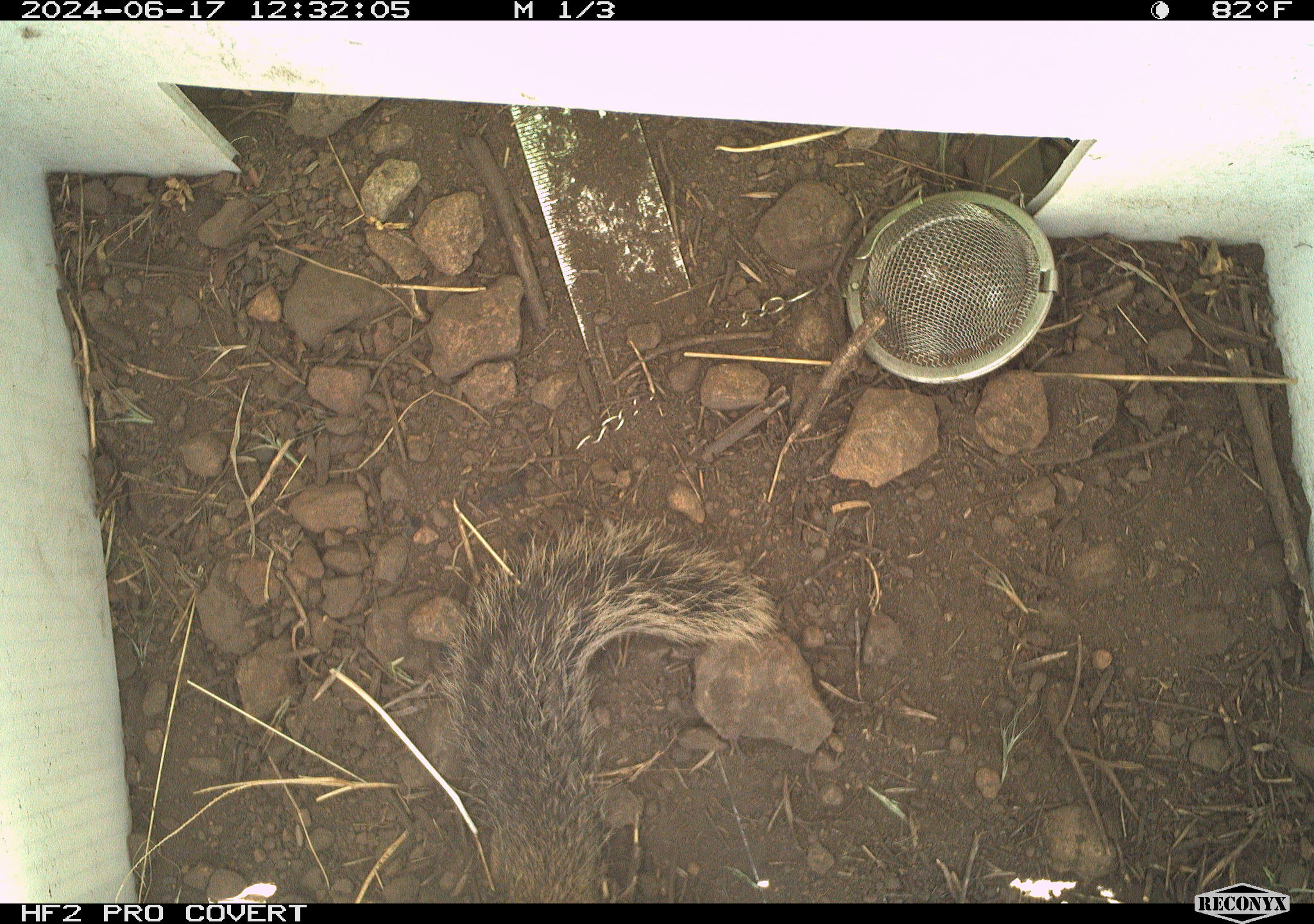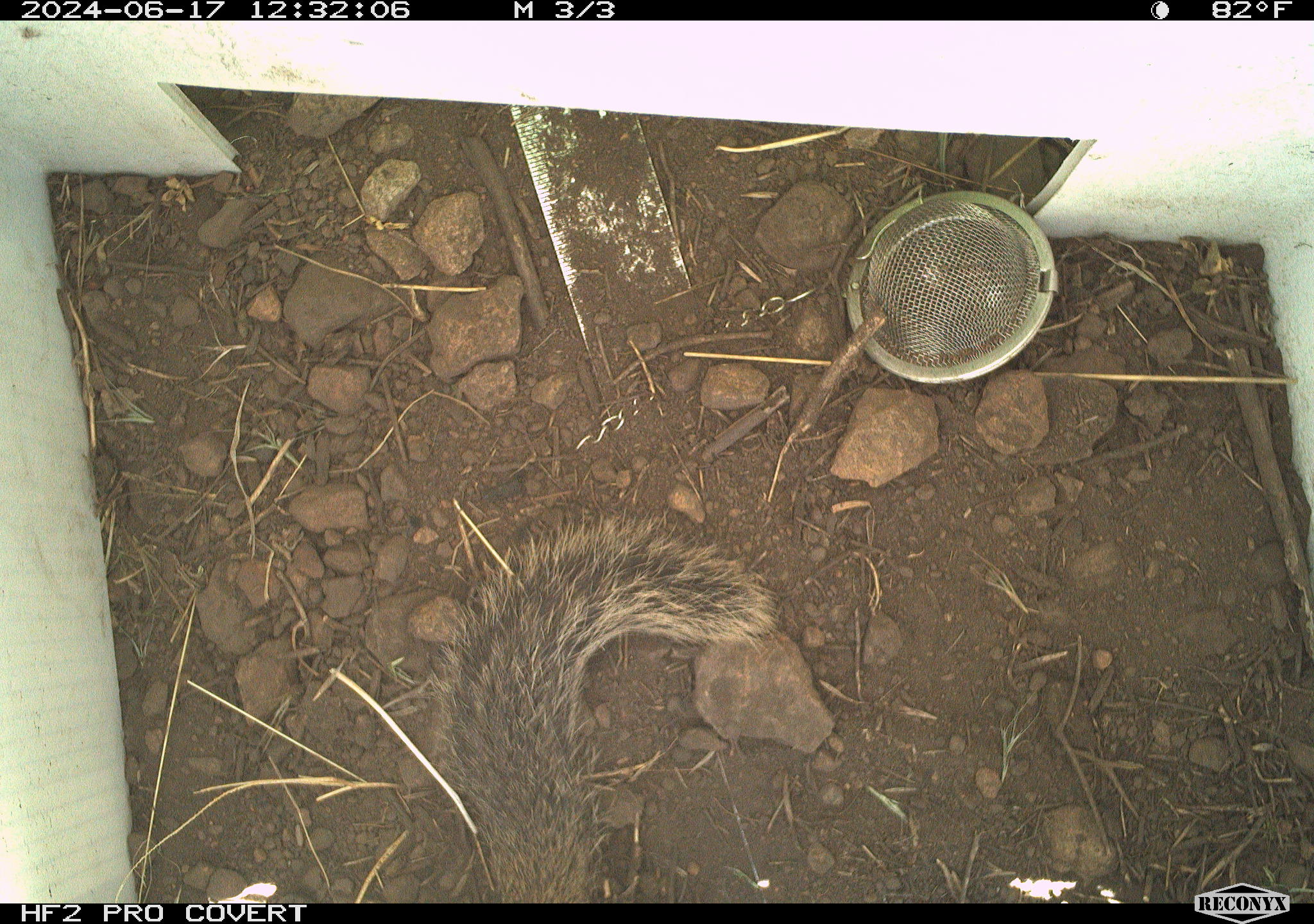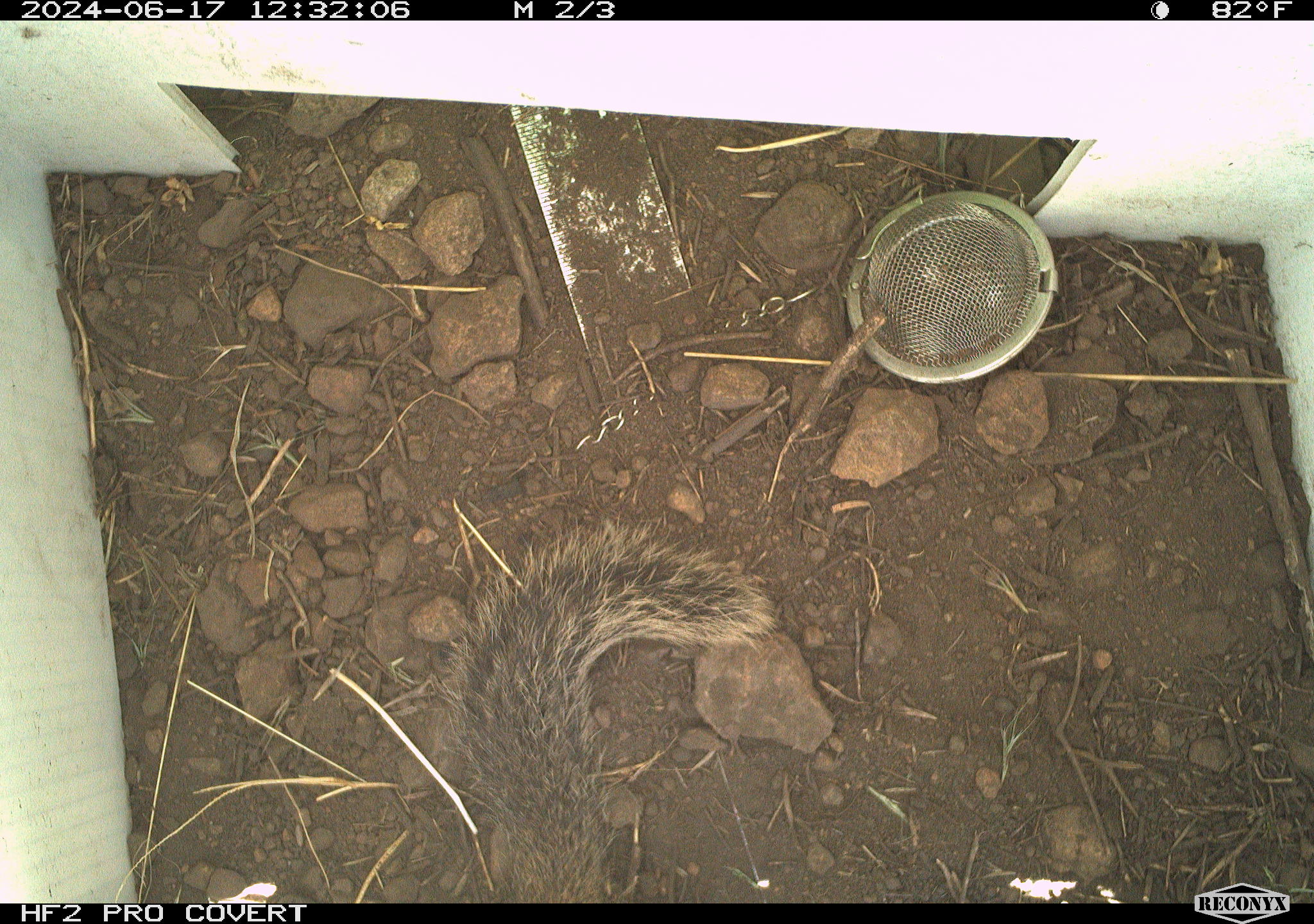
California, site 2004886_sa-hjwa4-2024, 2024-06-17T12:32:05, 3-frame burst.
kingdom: Animalia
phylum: Chordata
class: Mammalia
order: Rodentia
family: Sciuridae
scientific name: Sciuridae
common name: squirrels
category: sciuridae family